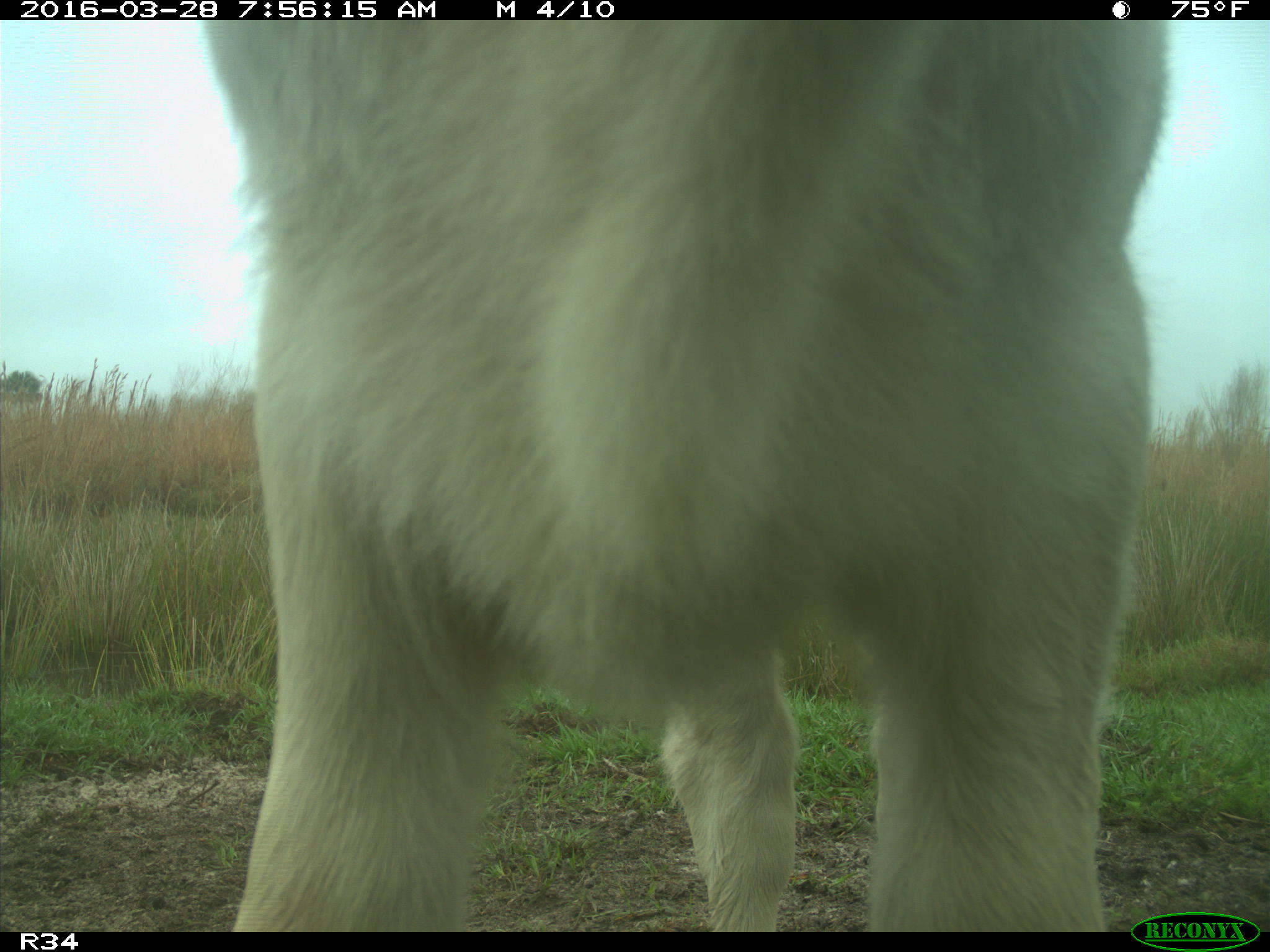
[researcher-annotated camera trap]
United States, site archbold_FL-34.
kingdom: Animalia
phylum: Chordata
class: Mammalia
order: Artiodactyla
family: Bovidae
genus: Bos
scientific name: Bos taurus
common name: domestic cow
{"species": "Bos taurus (domestic cow)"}